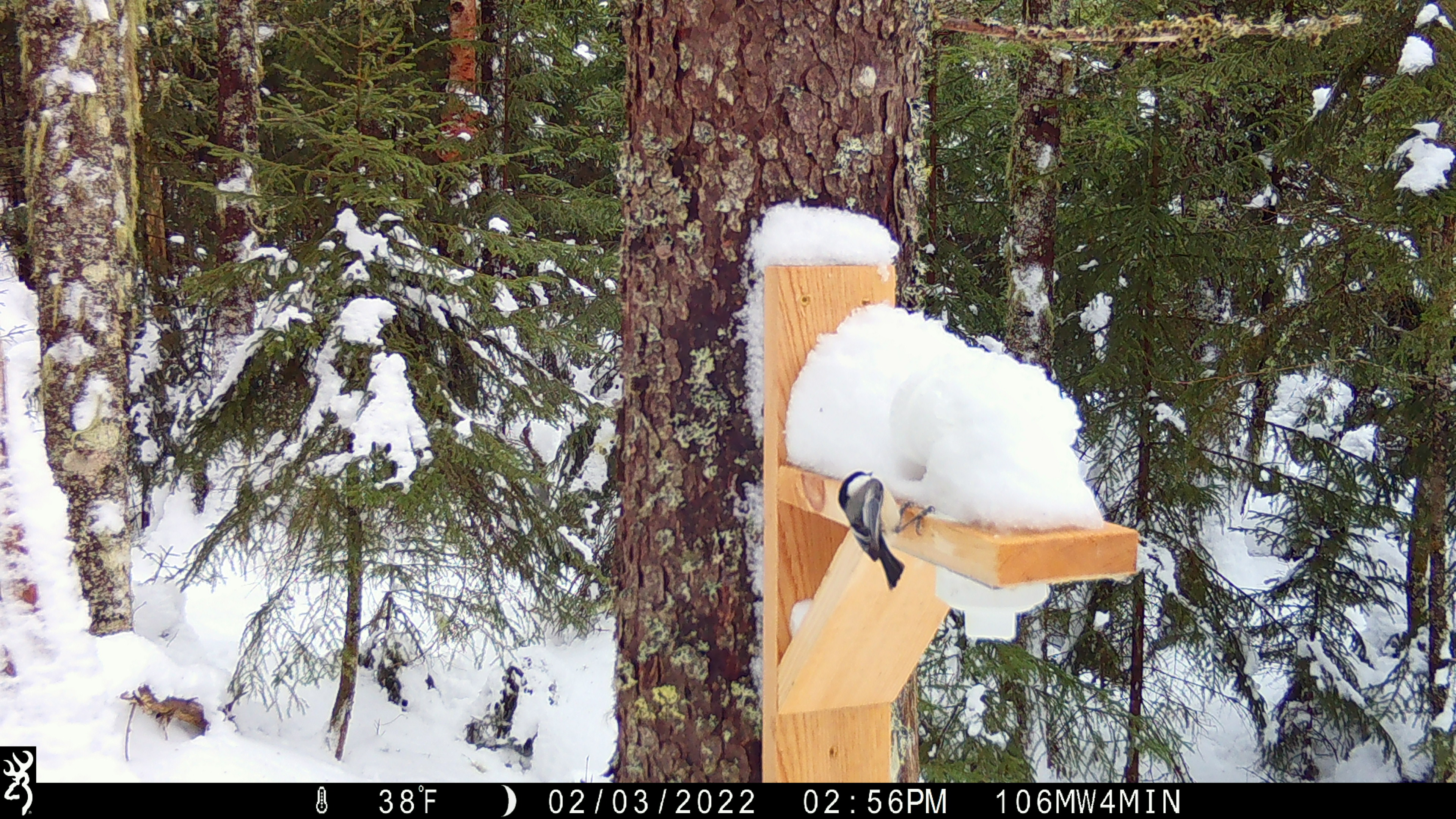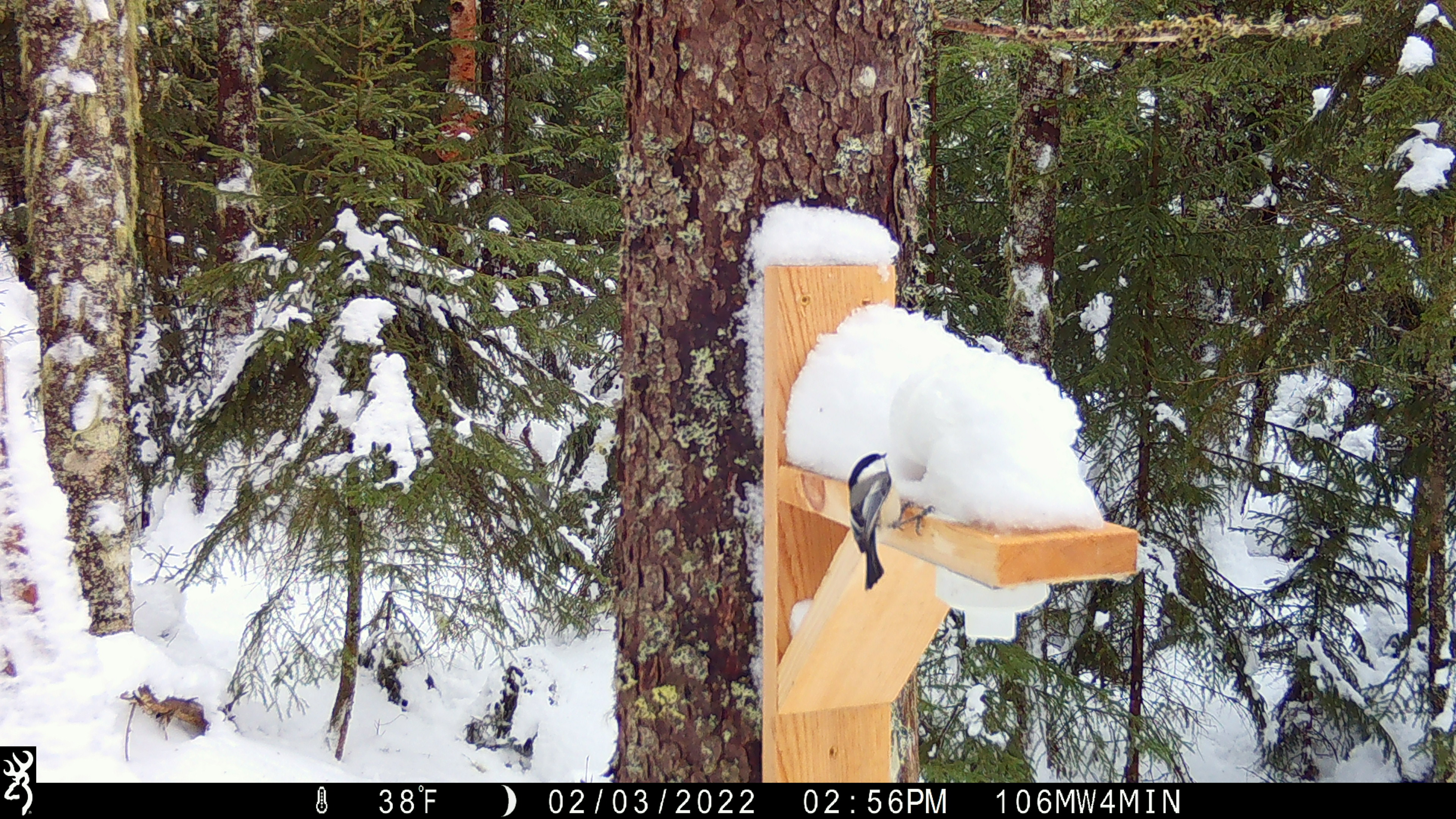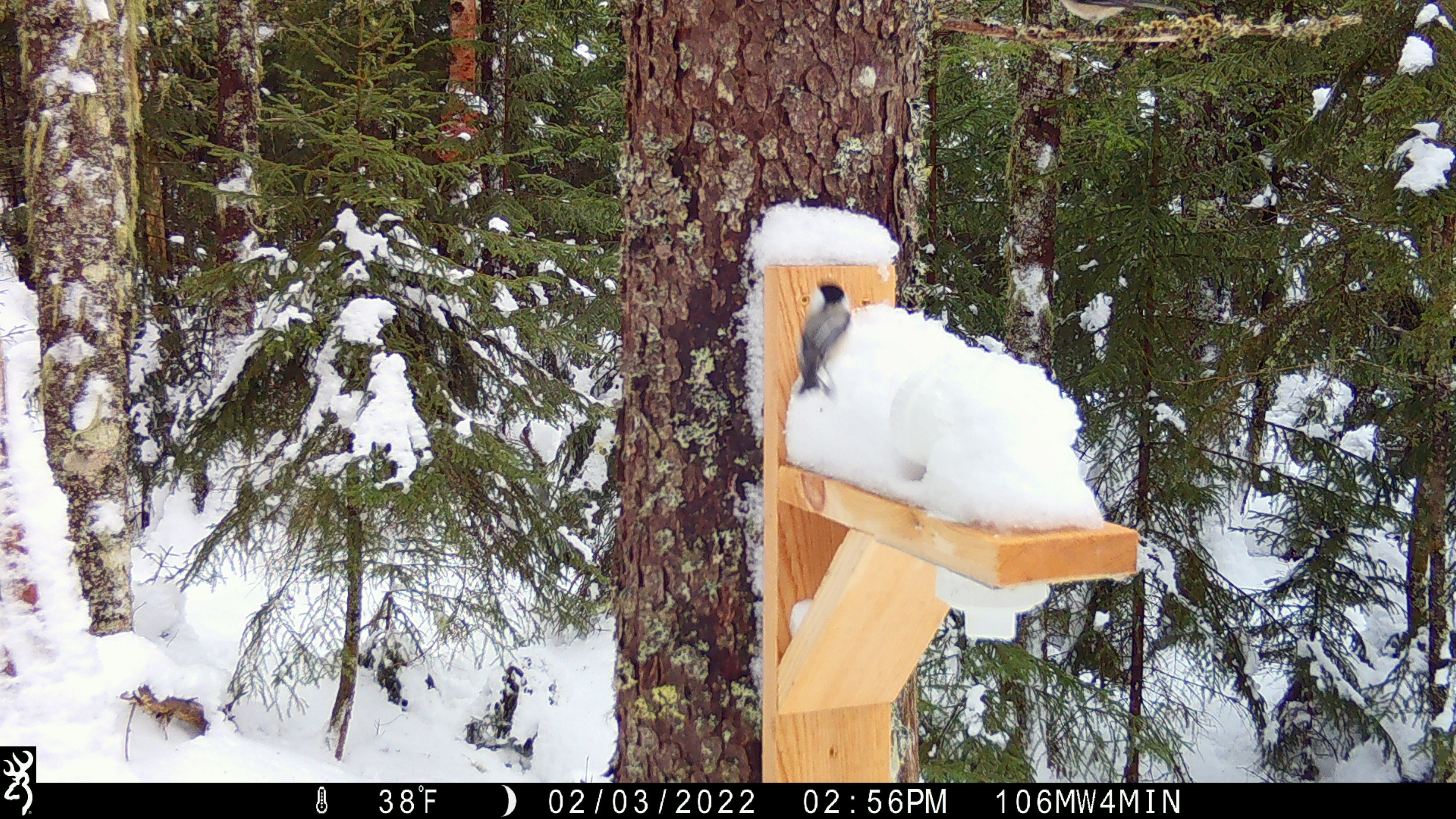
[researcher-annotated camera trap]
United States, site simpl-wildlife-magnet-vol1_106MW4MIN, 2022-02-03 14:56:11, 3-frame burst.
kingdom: Animalia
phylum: Chordata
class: Aves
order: Passeriformes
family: Paridae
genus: Poecile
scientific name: Poecile atricapillus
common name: black-capped chickadee